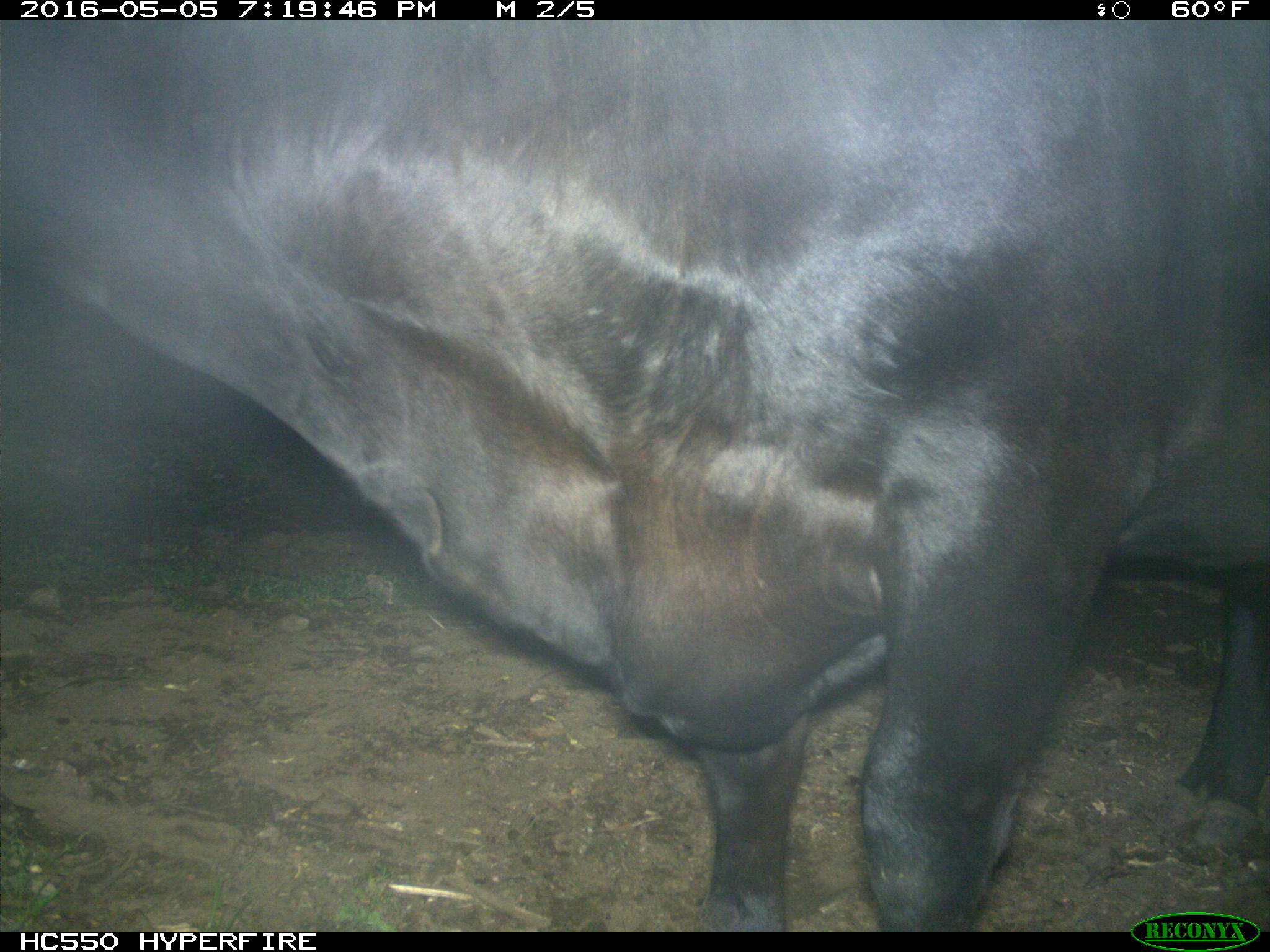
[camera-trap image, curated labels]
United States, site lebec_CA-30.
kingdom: Animalia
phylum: Chordata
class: Mammalia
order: Artiodactyla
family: Bovidae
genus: Bos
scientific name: Bos taurus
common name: domestic cow